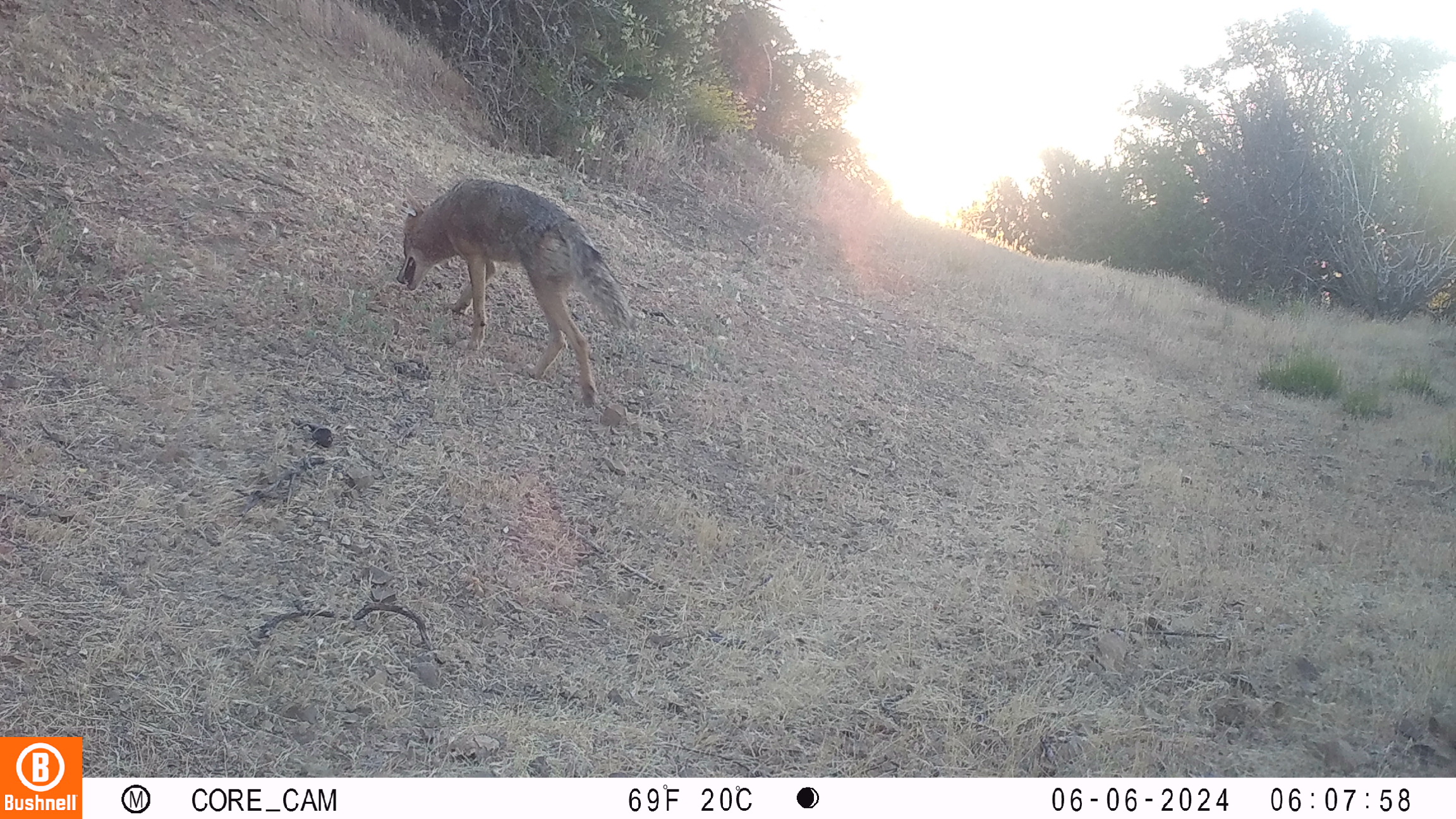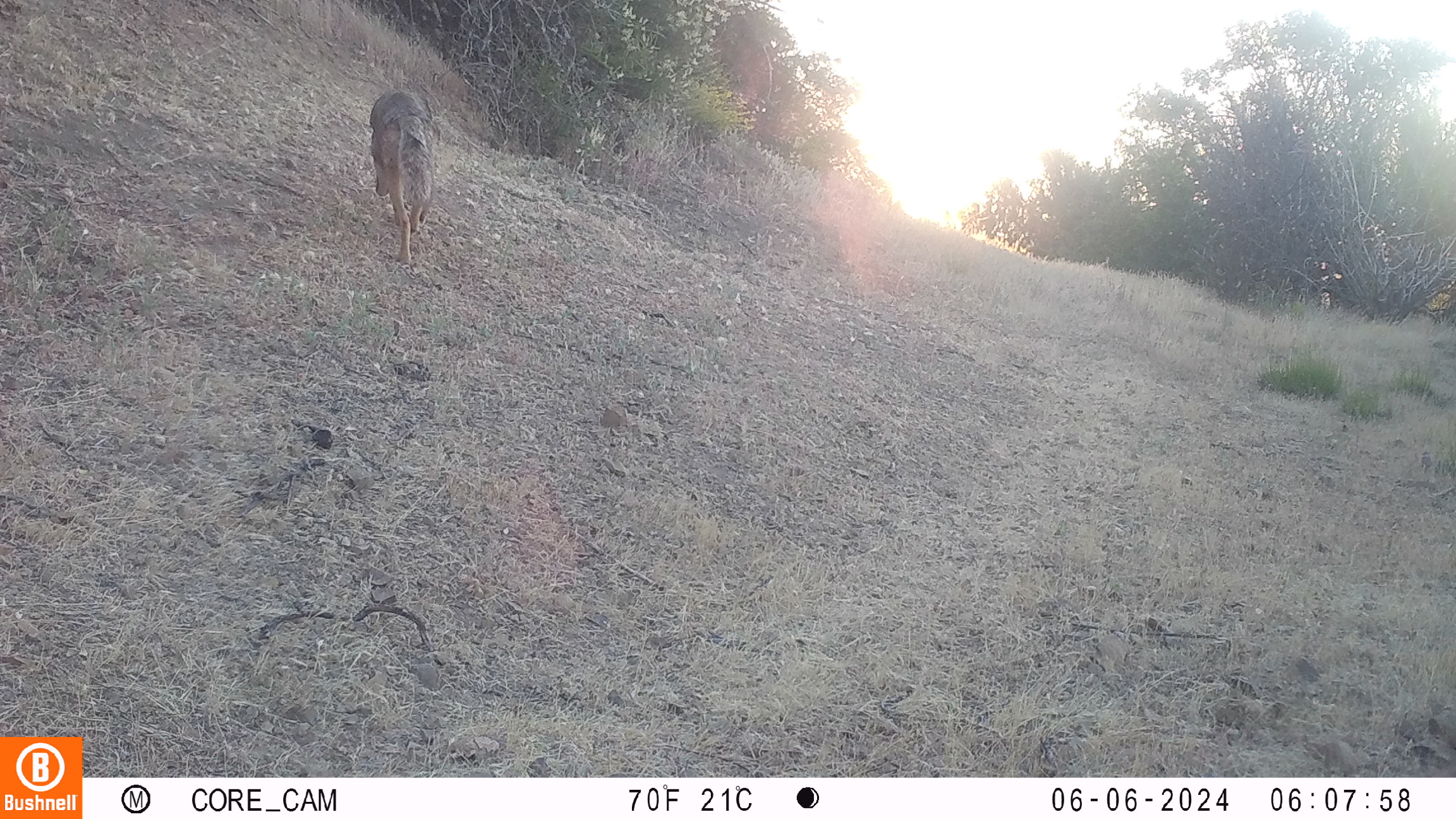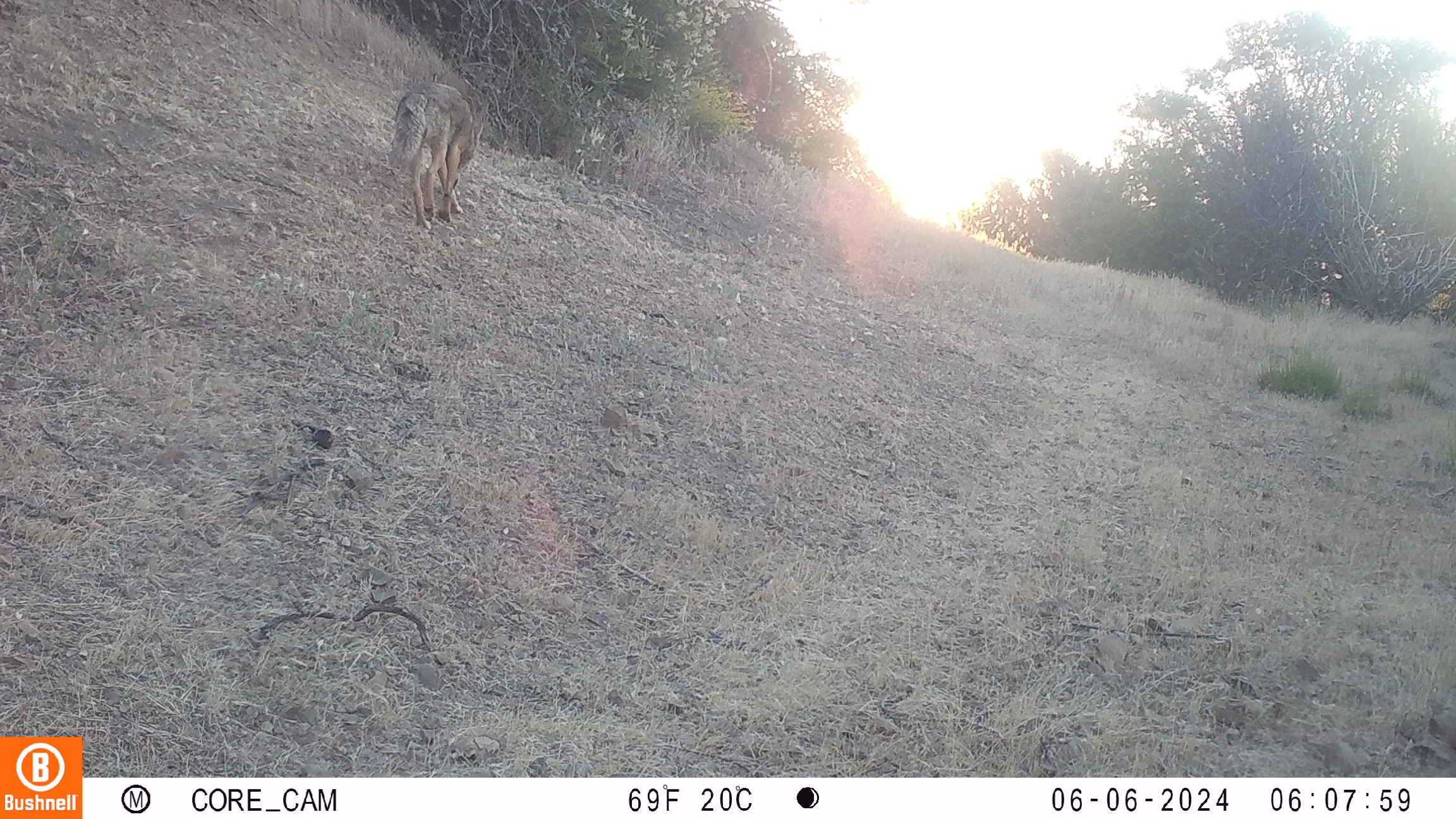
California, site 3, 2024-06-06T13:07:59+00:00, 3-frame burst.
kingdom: Animalia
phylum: Chordata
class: Mammalia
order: Carnivora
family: Canidae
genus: Canis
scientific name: Canis latrans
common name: coyote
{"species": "coyote (Canis latrans)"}